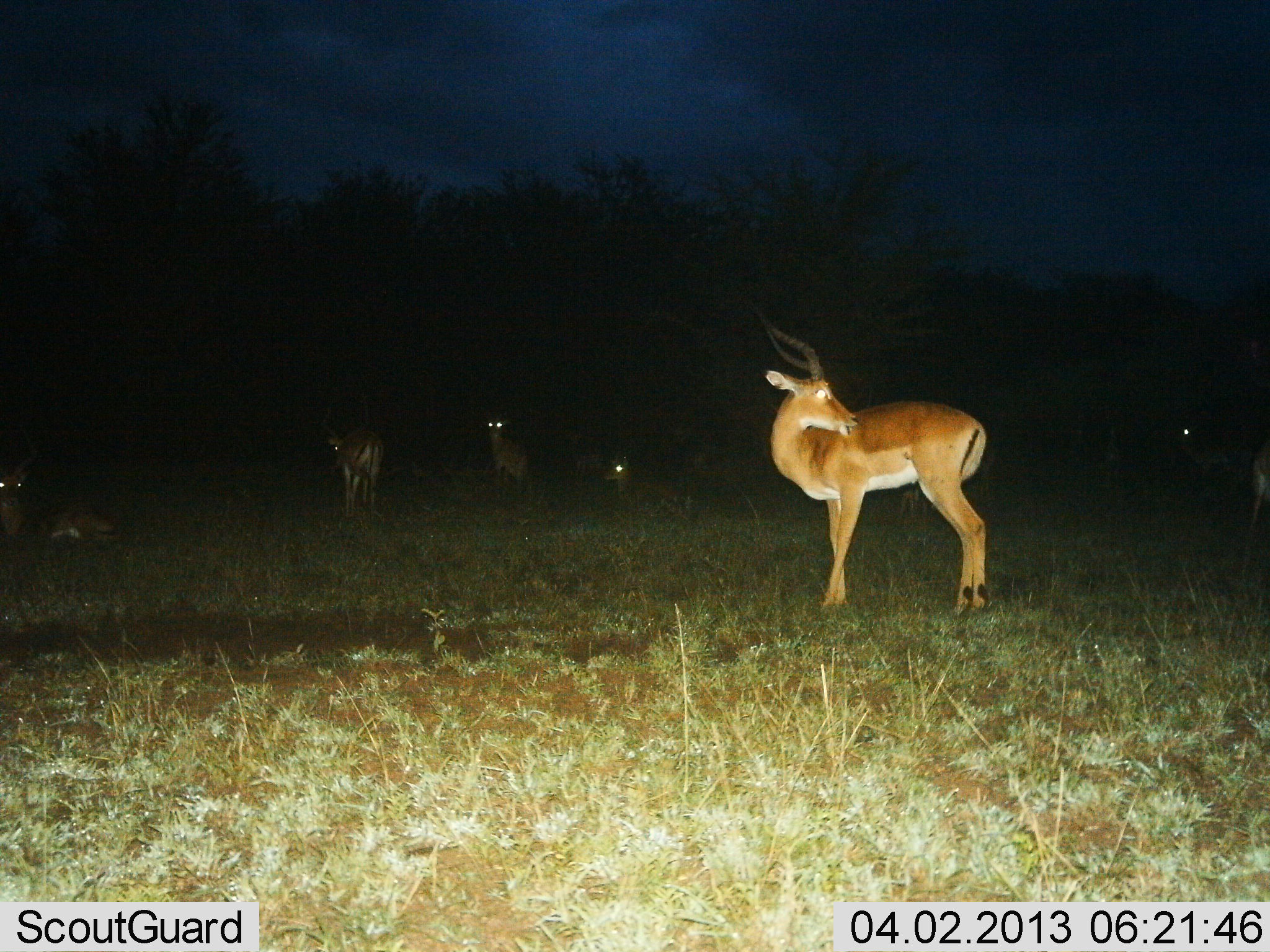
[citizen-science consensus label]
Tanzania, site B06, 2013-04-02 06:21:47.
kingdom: Animalia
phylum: Chordata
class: Mammalia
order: Artiodactyla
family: Bovidae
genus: Aepyceros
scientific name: Aepyceros melampus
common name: impala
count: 7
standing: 83%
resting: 77%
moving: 10%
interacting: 0%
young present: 0%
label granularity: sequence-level